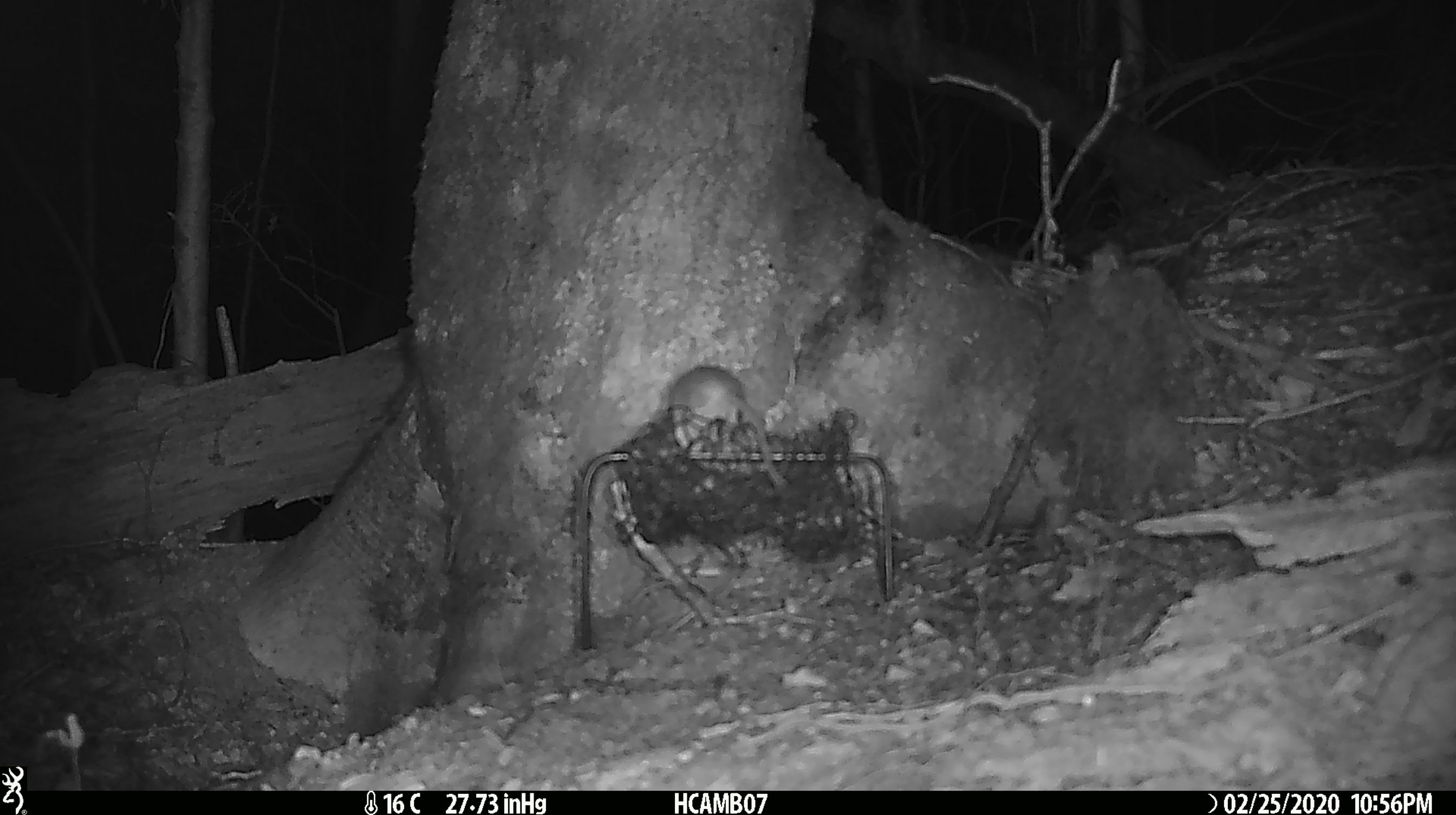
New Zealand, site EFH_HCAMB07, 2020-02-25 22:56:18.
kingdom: Animalia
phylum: Chordata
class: Mammalia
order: Rodentia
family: Muridae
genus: Mus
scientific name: Mus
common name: mouse